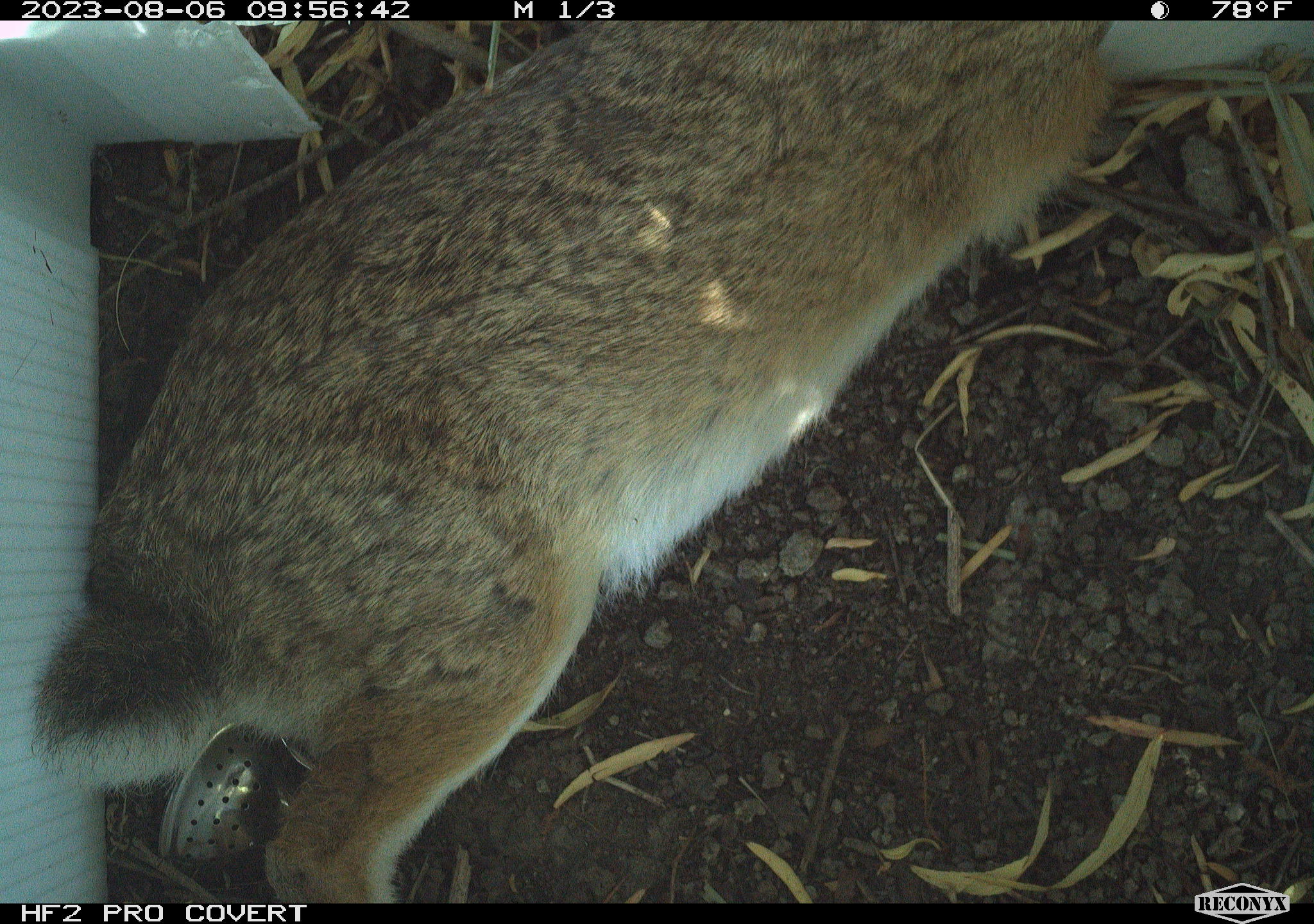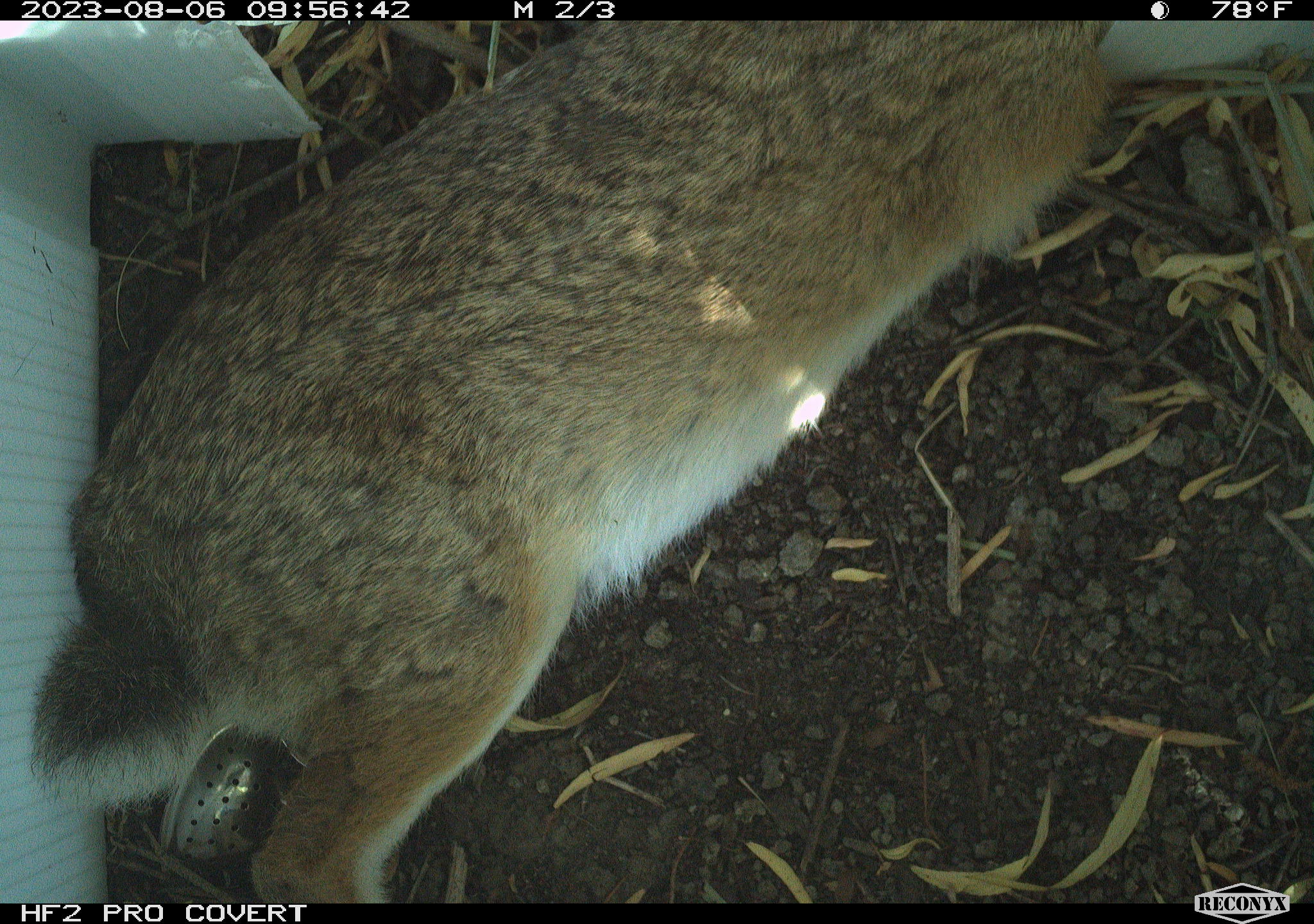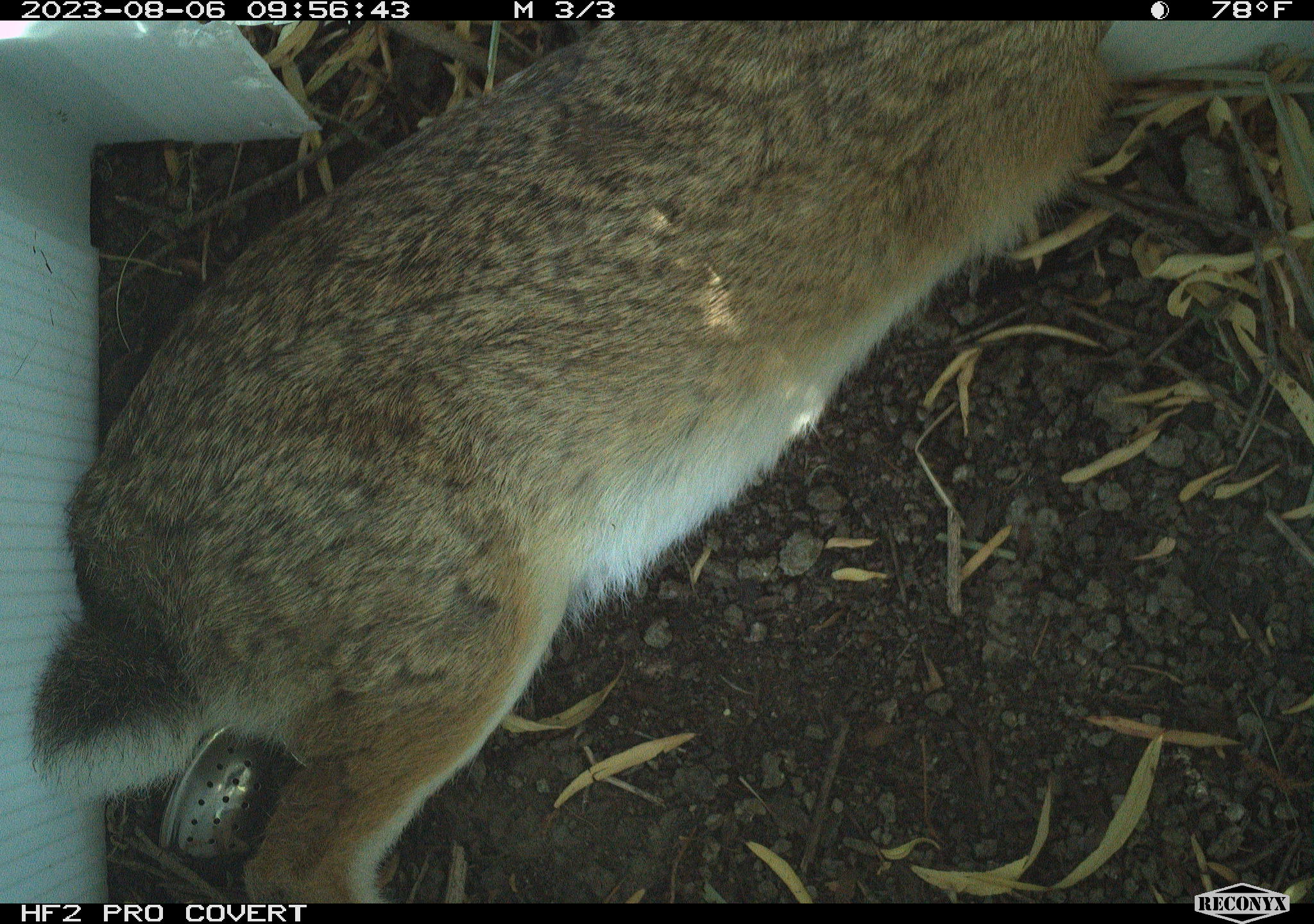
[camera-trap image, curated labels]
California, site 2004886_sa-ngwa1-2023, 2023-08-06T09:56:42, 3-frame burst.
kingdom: Animalia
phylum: Chordata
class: Mammalia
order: Lagomorpha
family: Leporidae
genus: Sylvilagus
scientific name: Sylvilagus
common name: cottontail rabbits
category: sylvilagus species